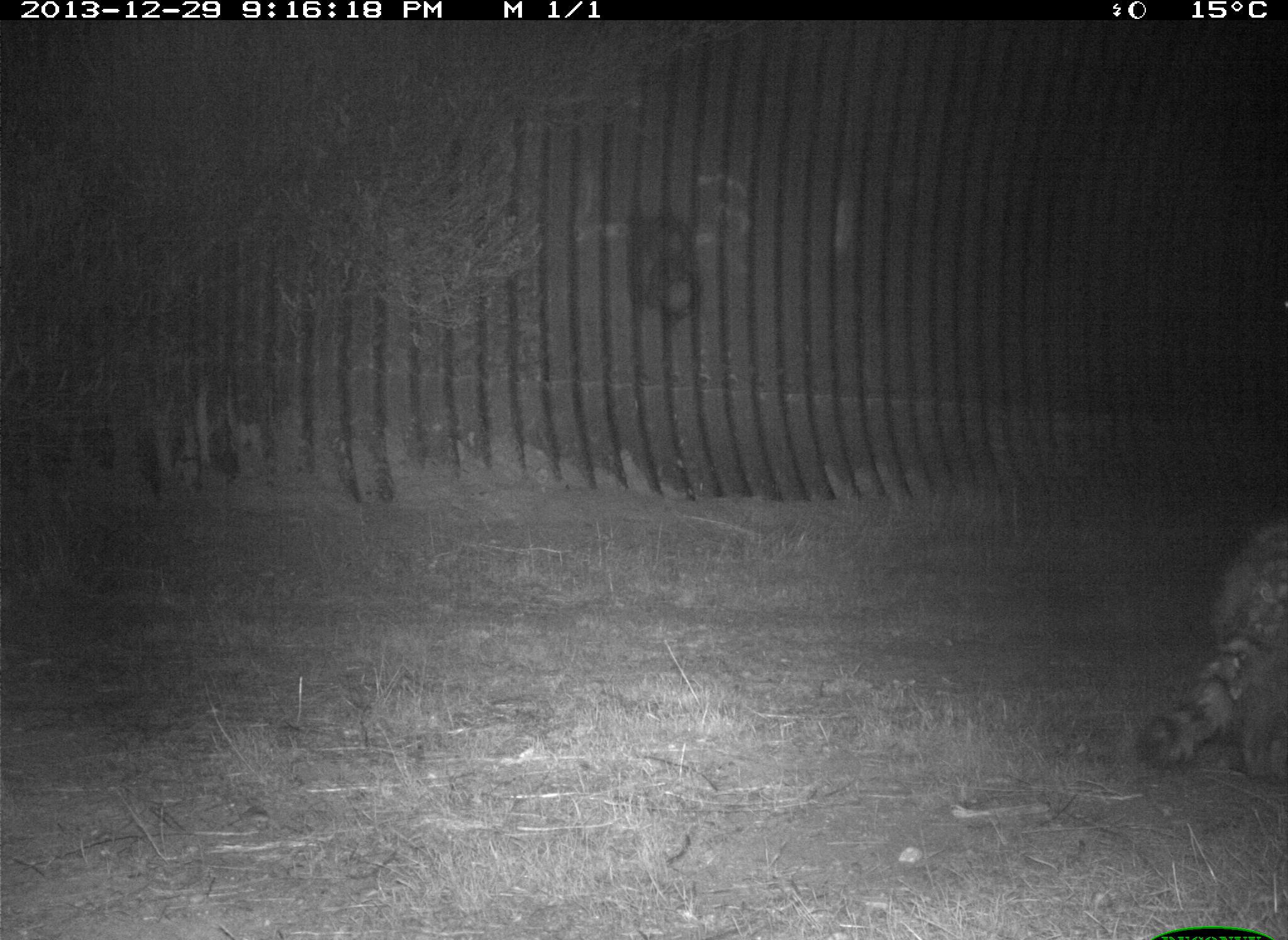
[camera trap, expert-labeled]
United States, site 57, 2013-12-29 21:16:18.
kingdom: Animalia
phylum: Chordata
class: Mammalia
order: Carnivora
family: Procyonidae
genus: Procyon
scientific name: Procyon lotor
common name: raccoon